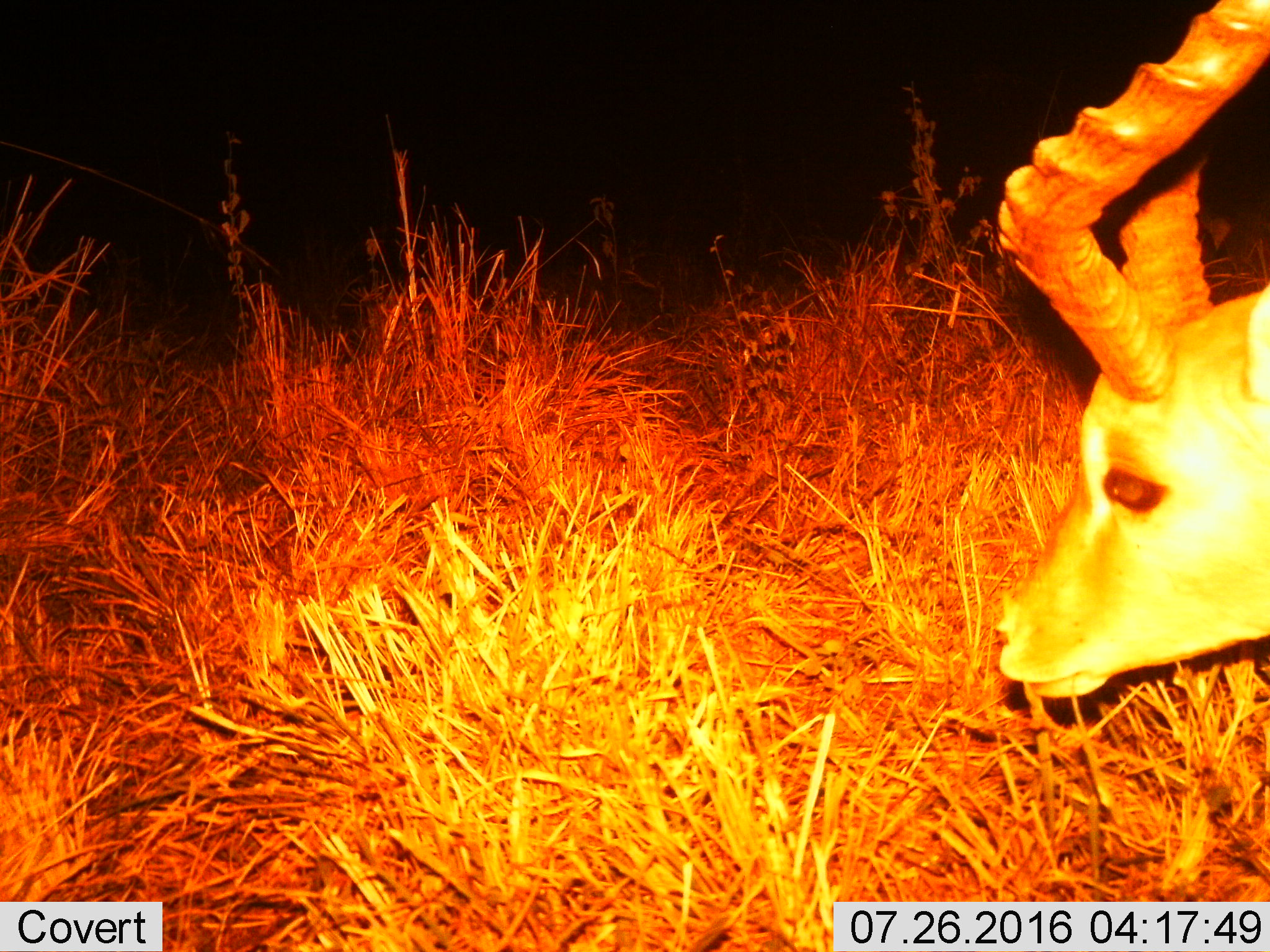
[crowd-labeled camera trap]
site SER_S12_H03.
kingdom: Animalia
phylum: Chordata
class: Mammalia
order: Artiodactyla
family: Bovidae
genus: Aepyceros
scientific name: Aepyceros melampus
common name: impala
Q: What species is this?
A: Impala (Aepyceros melampus).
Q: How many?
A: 1.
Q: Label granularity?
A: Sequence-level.